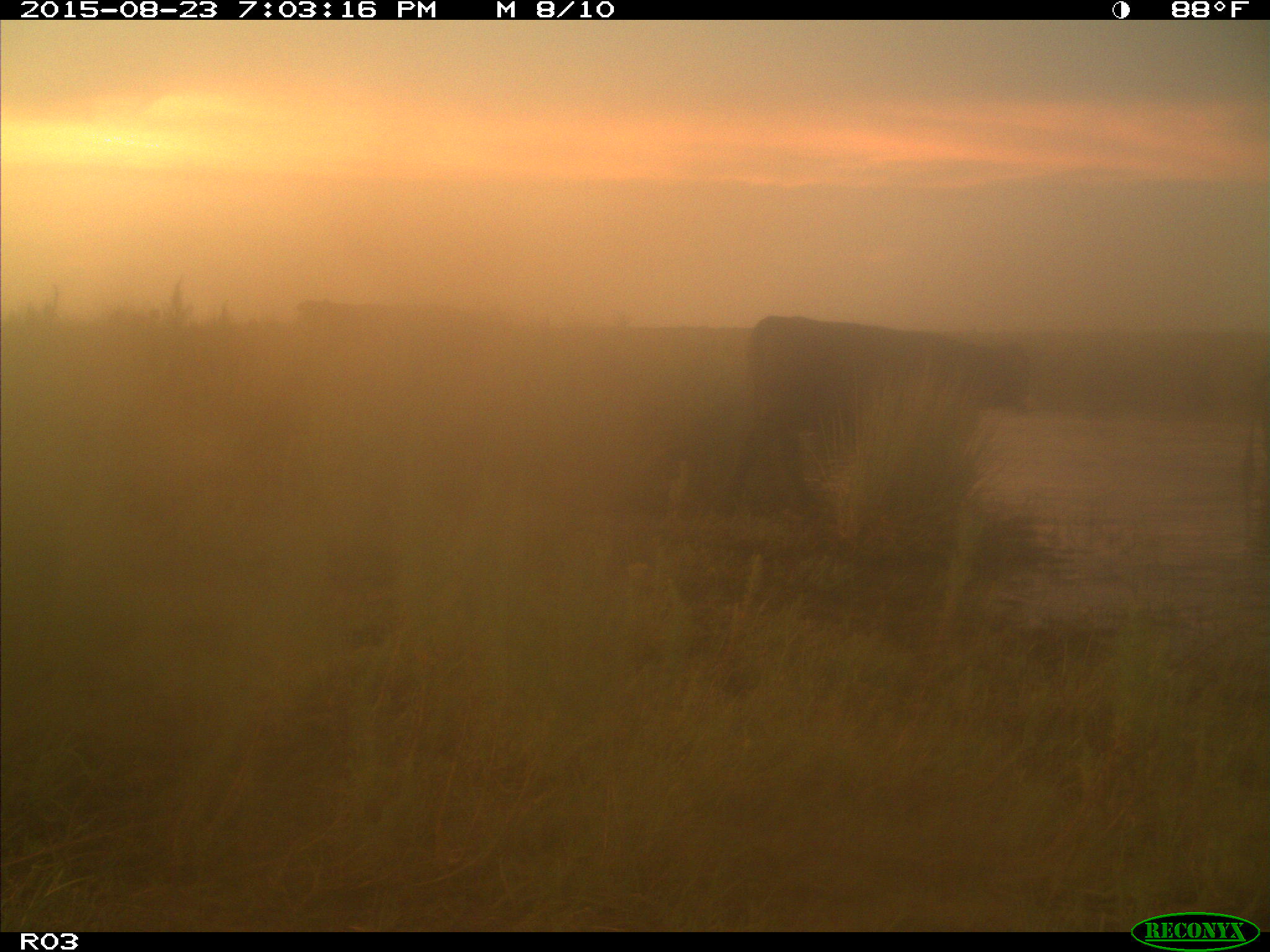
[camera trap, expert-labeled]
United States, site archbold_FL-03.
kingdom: Animalia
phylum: Chordata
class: Mammalia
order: Artiodactyla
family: Bovidae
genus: Bos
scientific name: Bos taurus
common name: domestic cow